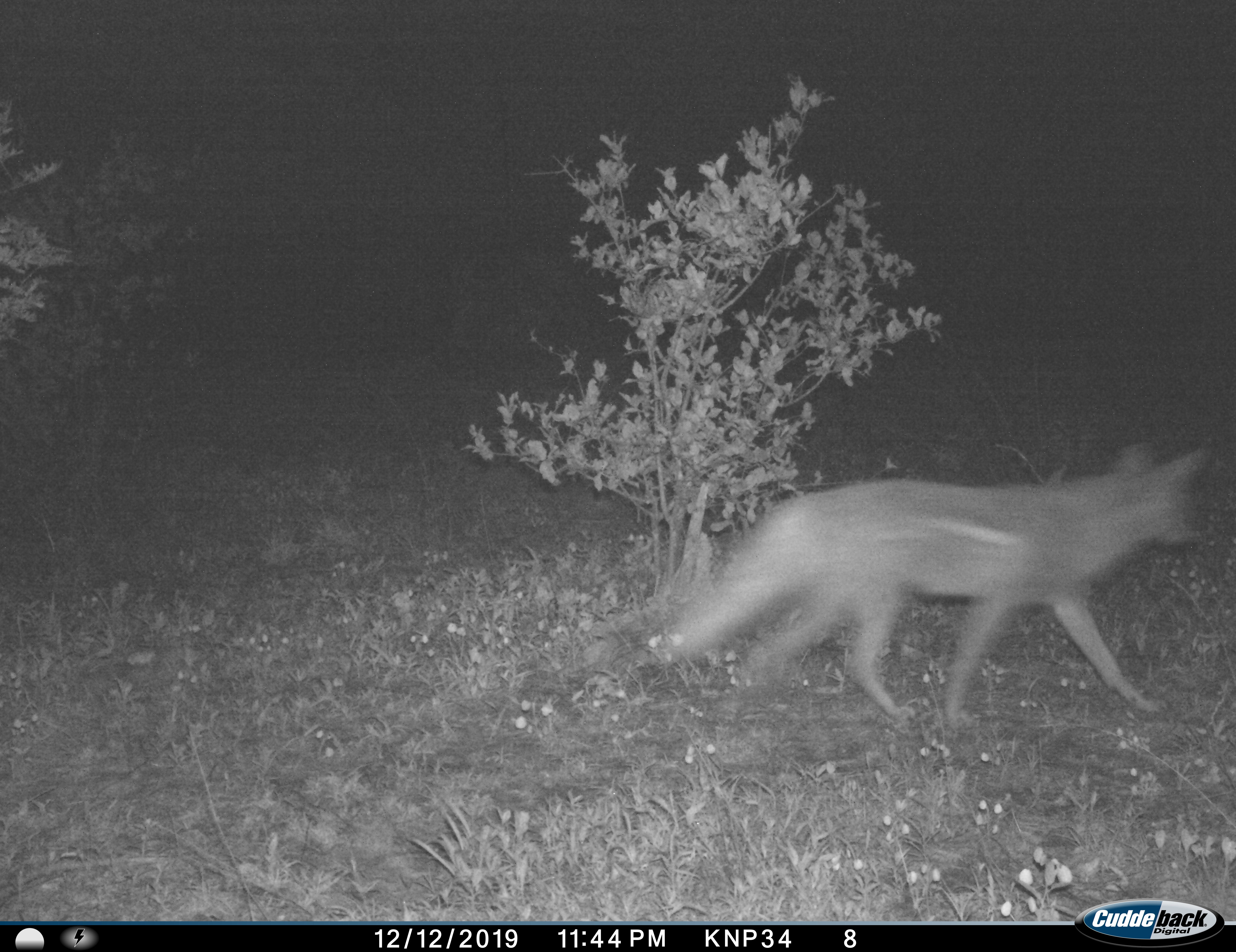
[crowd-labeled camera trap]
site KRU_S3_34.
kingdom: Animalia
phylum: Chordata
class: Mammalia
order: Carnivora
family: Canidae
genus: Lupulella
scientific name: Lupulella adusta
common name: side-striped jackal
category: jackalsidestriped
Jackalsidestriped (side-striped jackal) (Lupulella adusta), count 1. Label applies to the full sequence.